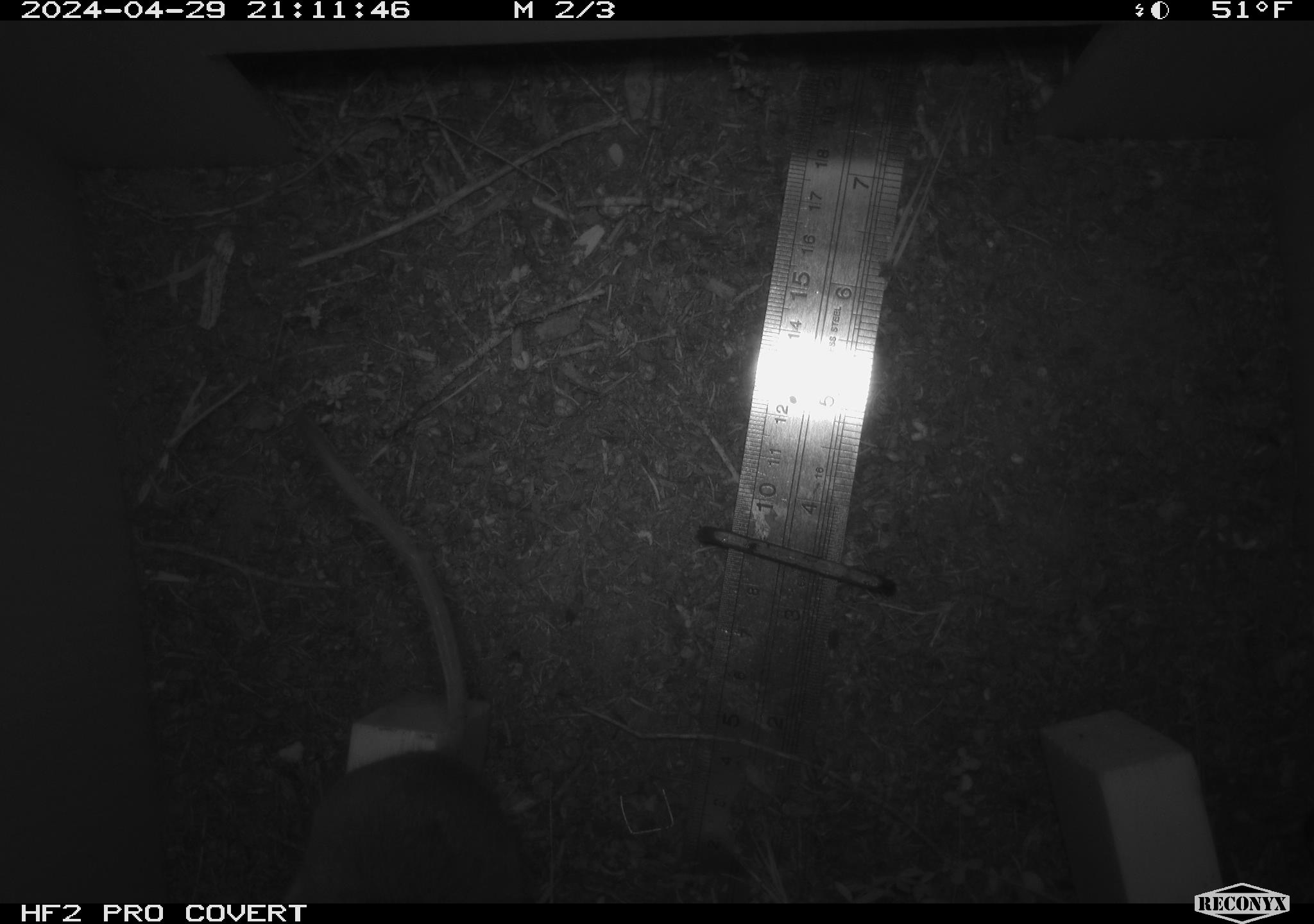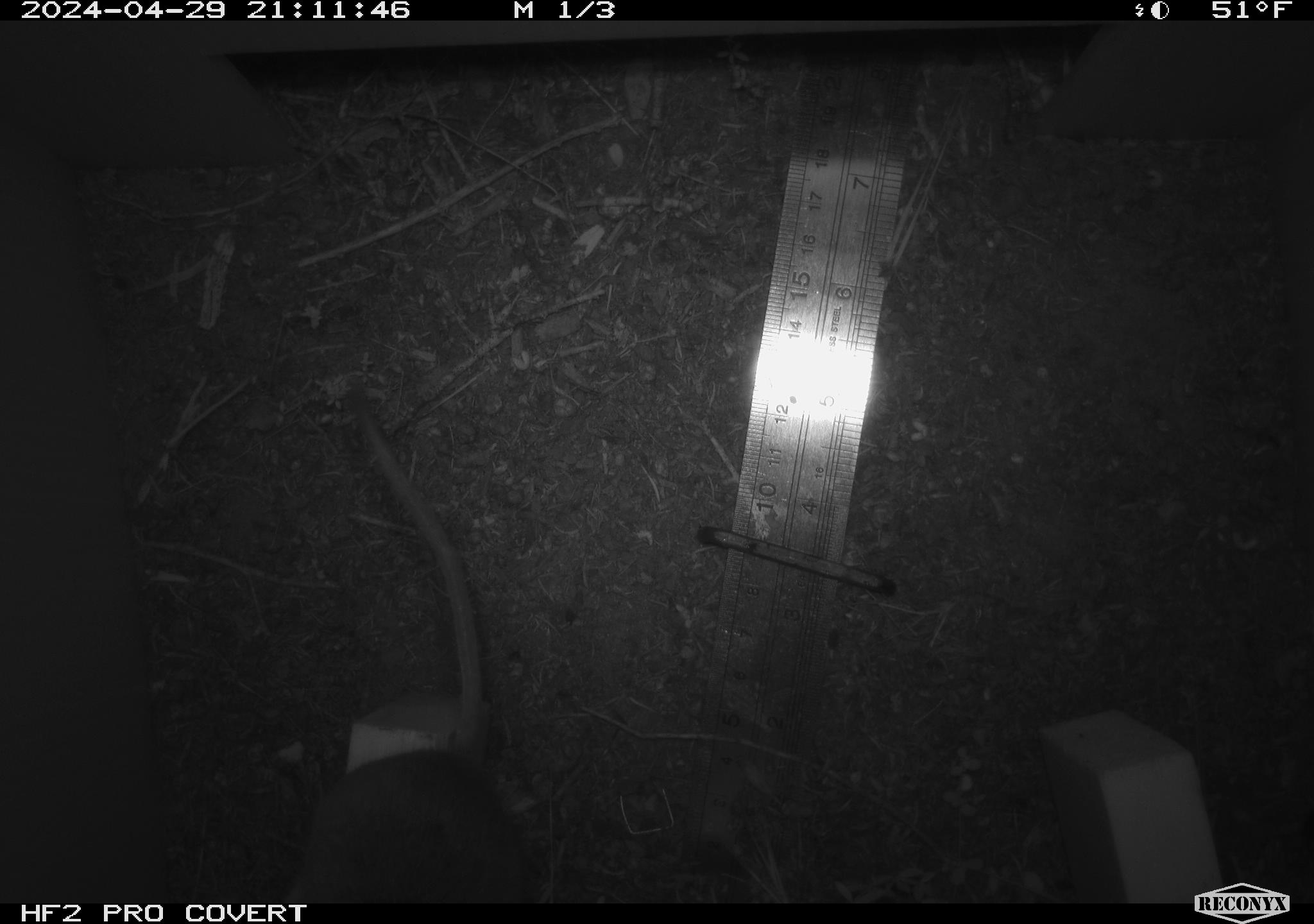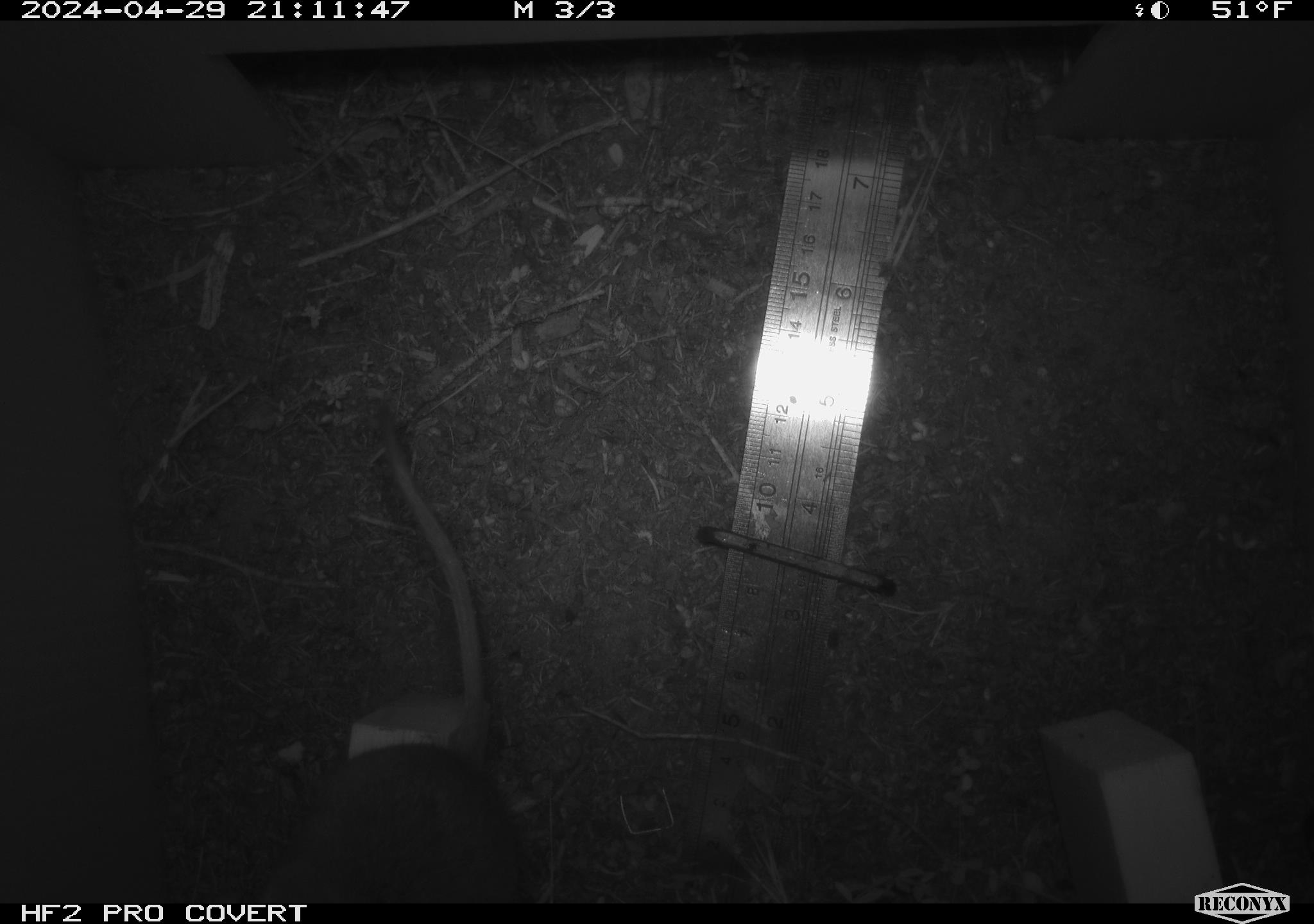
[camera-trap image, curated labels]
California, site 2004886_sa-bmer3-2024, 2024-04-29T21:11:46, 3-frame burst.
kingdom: Animalia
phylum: Chordata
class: Mammalia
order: Rodentia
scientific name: Rodentia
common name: mouse species